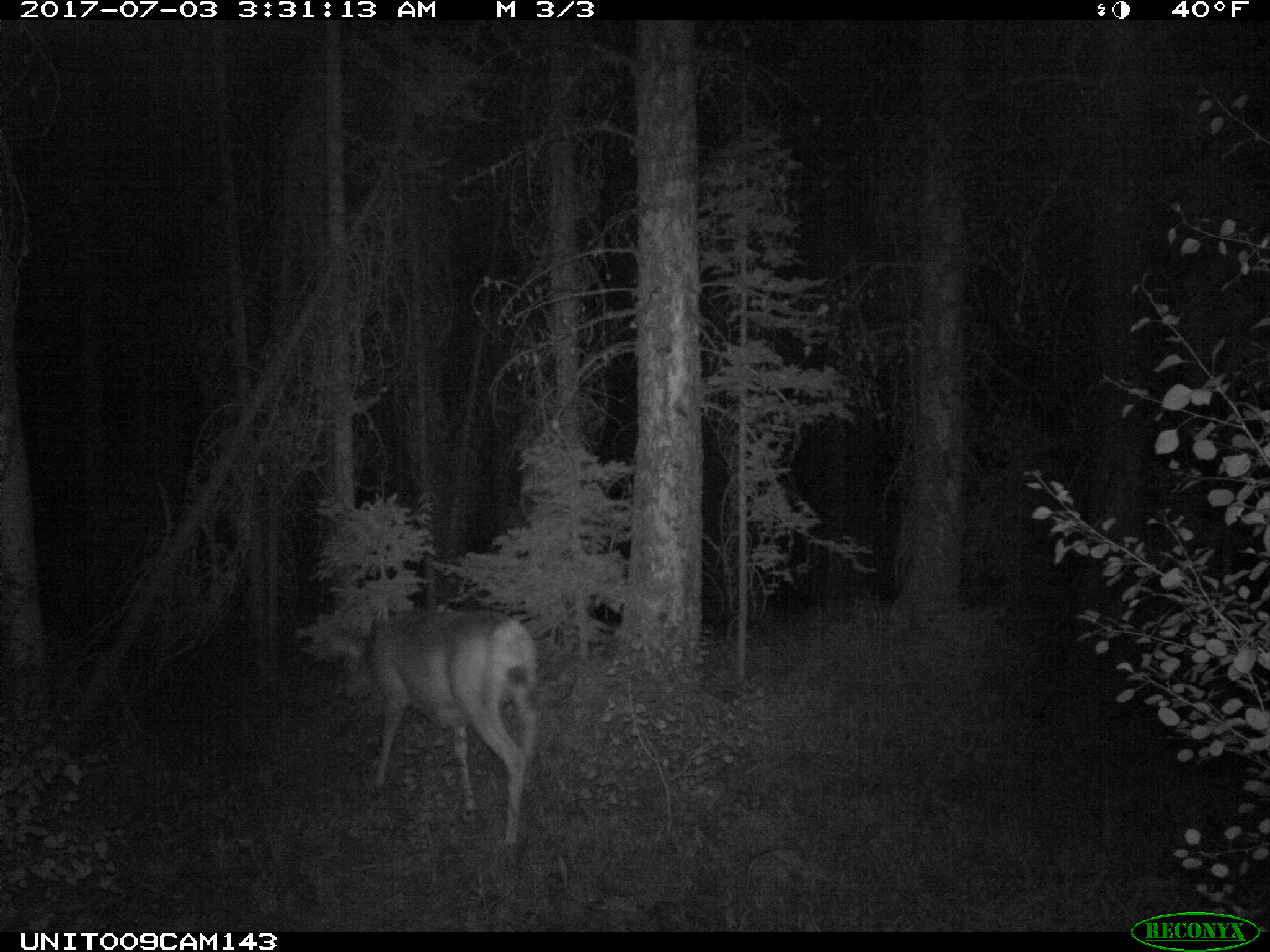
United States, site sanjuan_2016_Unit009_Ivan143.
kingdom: Animalia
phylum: Chordata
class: Mammalia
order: Artiodactyla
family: Cervidae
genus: Odocoileus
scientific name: Odocoileus hemionus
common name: mule deer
Odocoileus hemionus (mule deer).